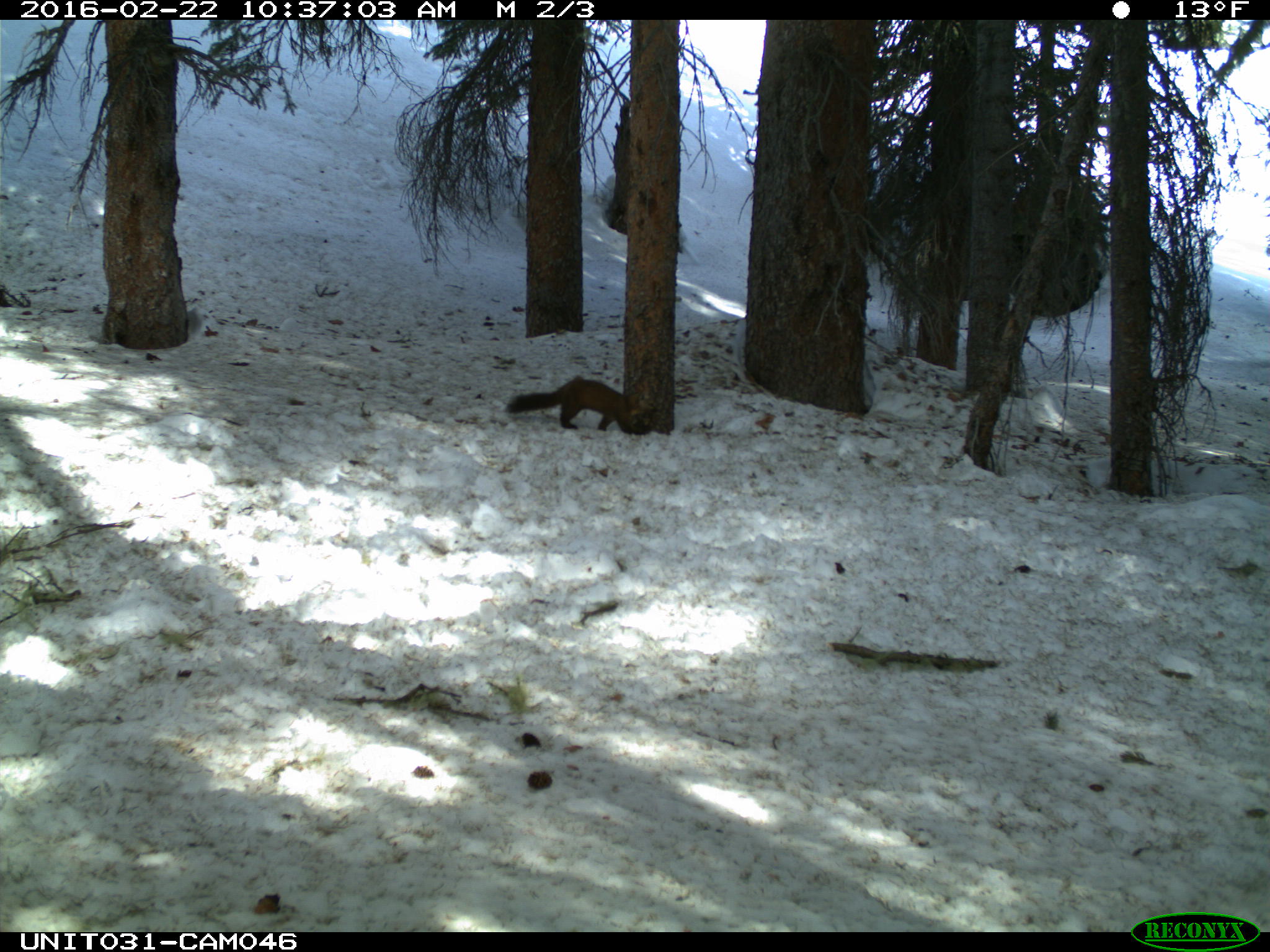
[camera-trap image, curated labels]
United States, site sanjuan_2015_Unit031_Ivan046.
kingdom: Animalia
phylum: Chordata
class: Mammalia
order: Carnivora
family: Mustelidae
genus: Martes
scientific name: Martes americana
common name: american marten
Martes americana (american marten).